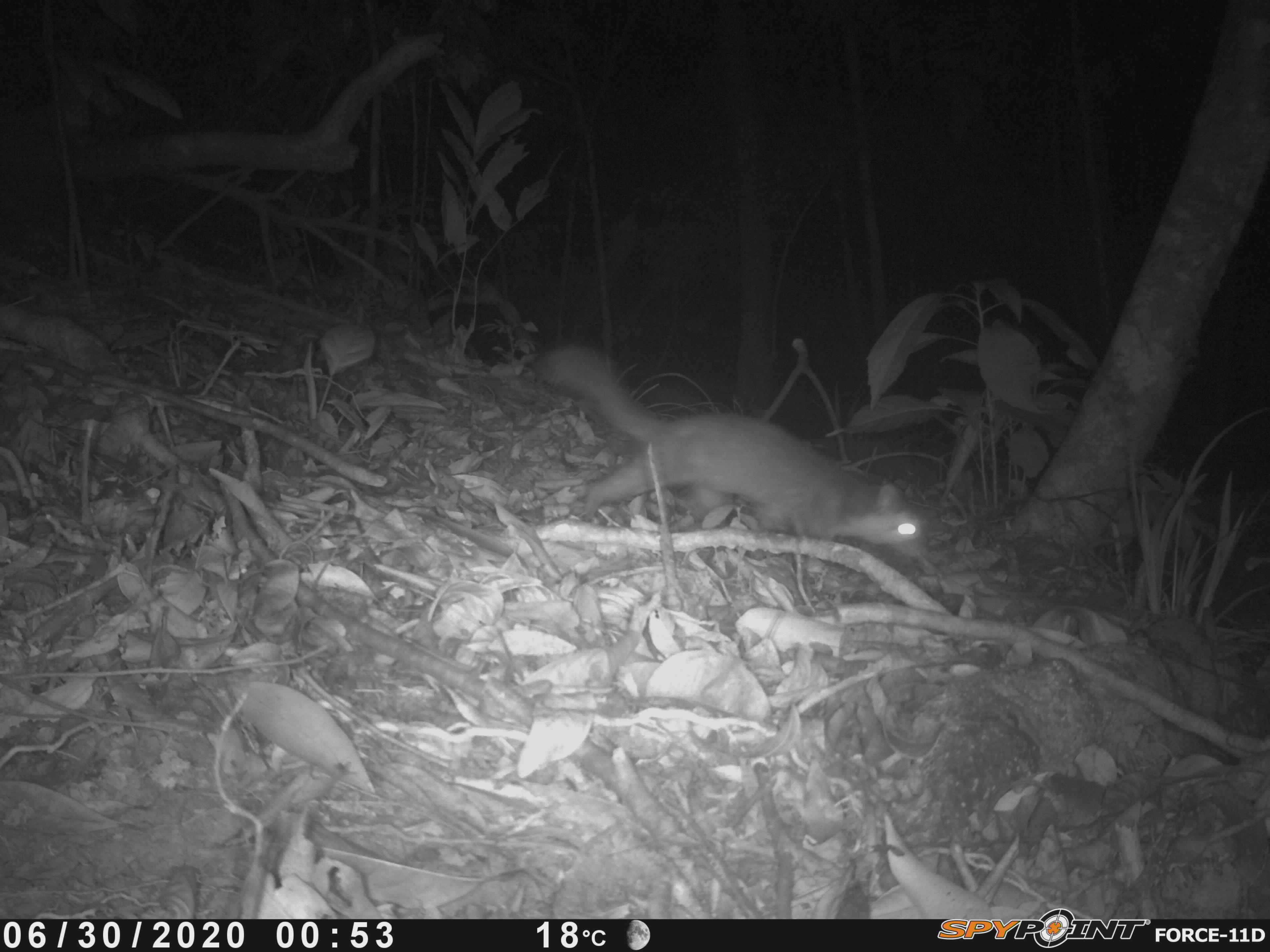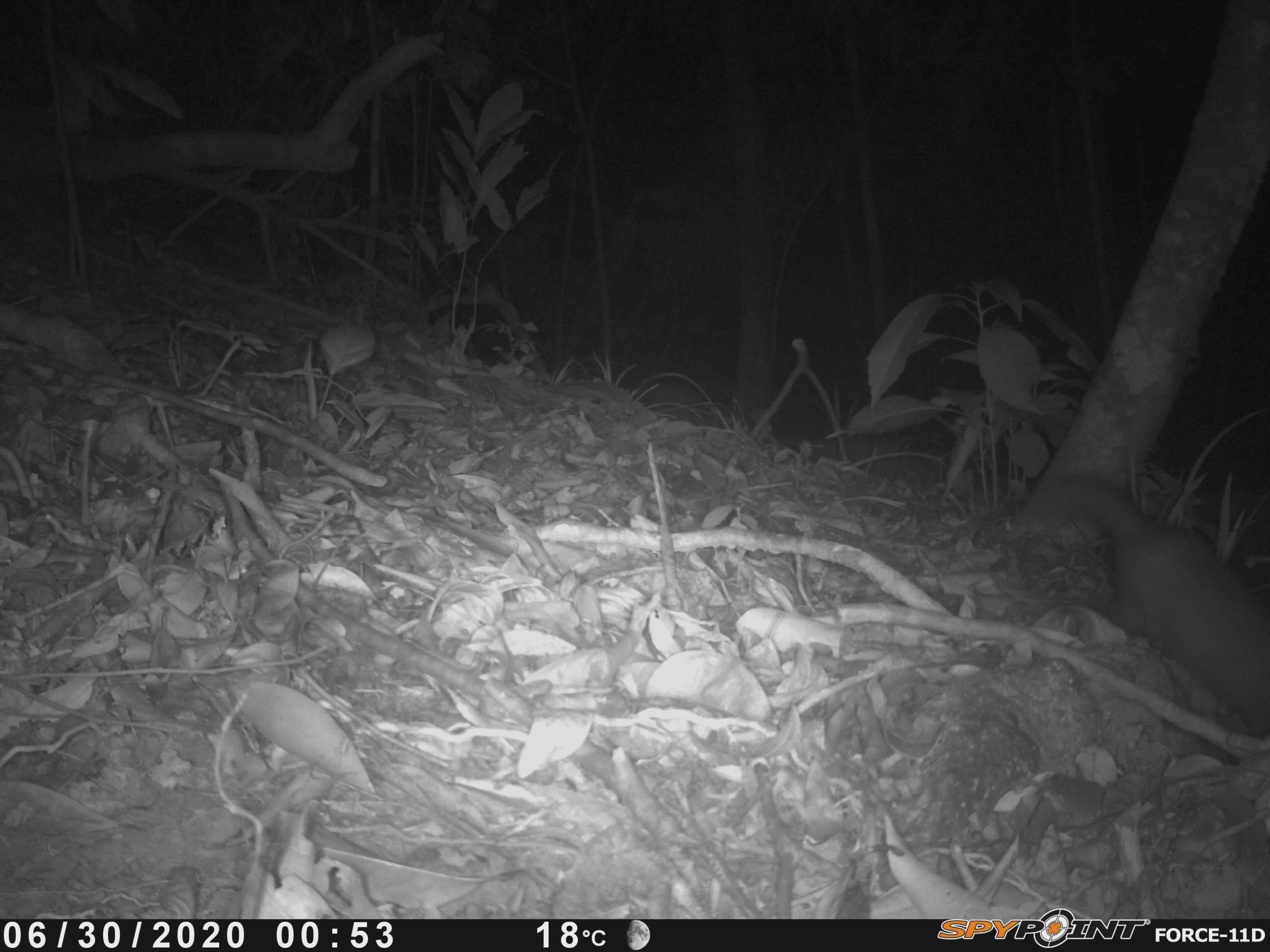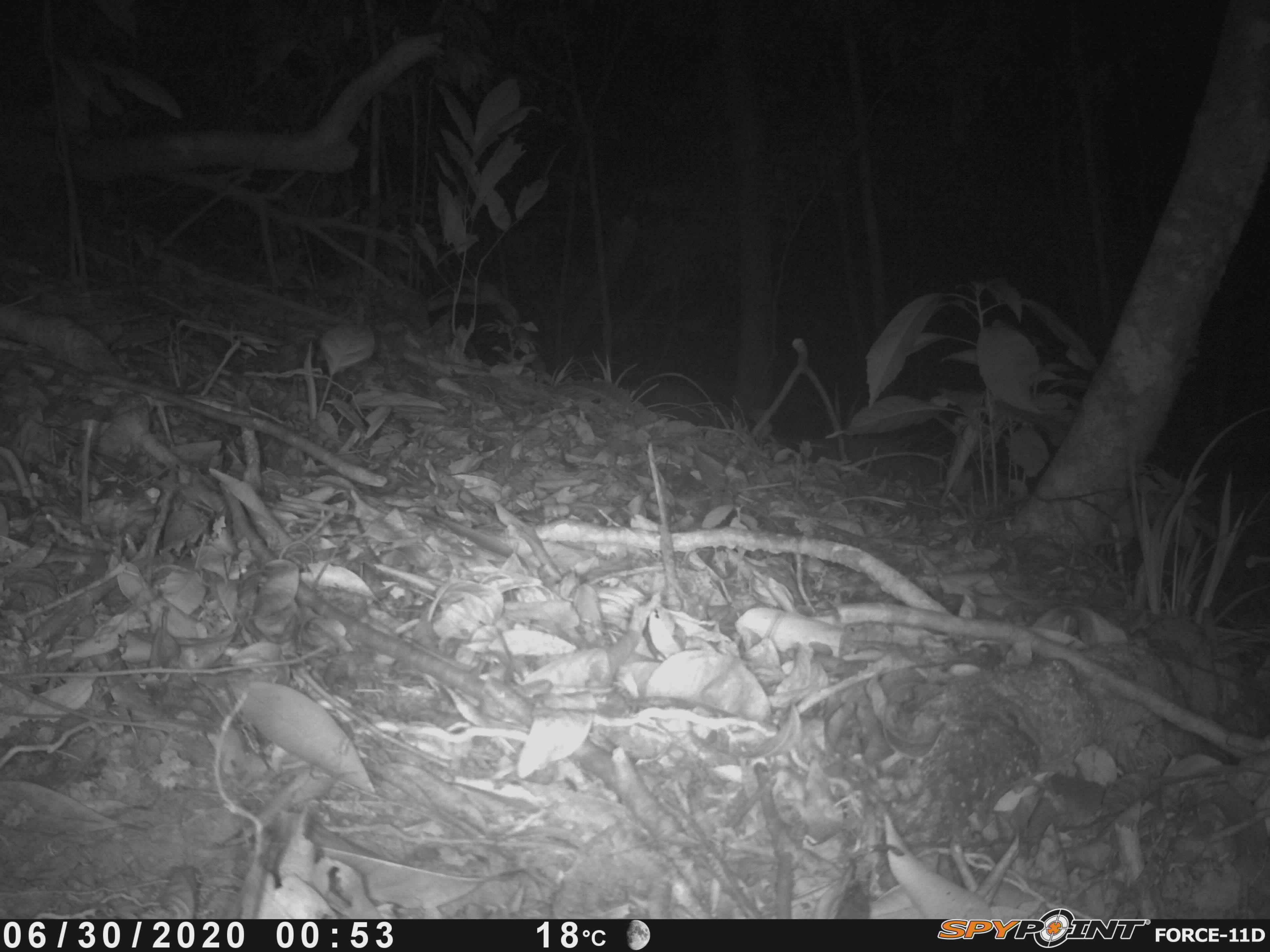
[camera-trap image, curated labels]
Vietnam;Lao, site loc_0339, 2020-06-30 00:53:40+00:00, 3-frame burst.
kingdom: Animalia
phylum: Chordata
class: Mammalia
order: Carnivora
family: Mustelidae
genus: Melogale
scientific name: Melogale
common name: ferret badger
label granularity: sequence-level